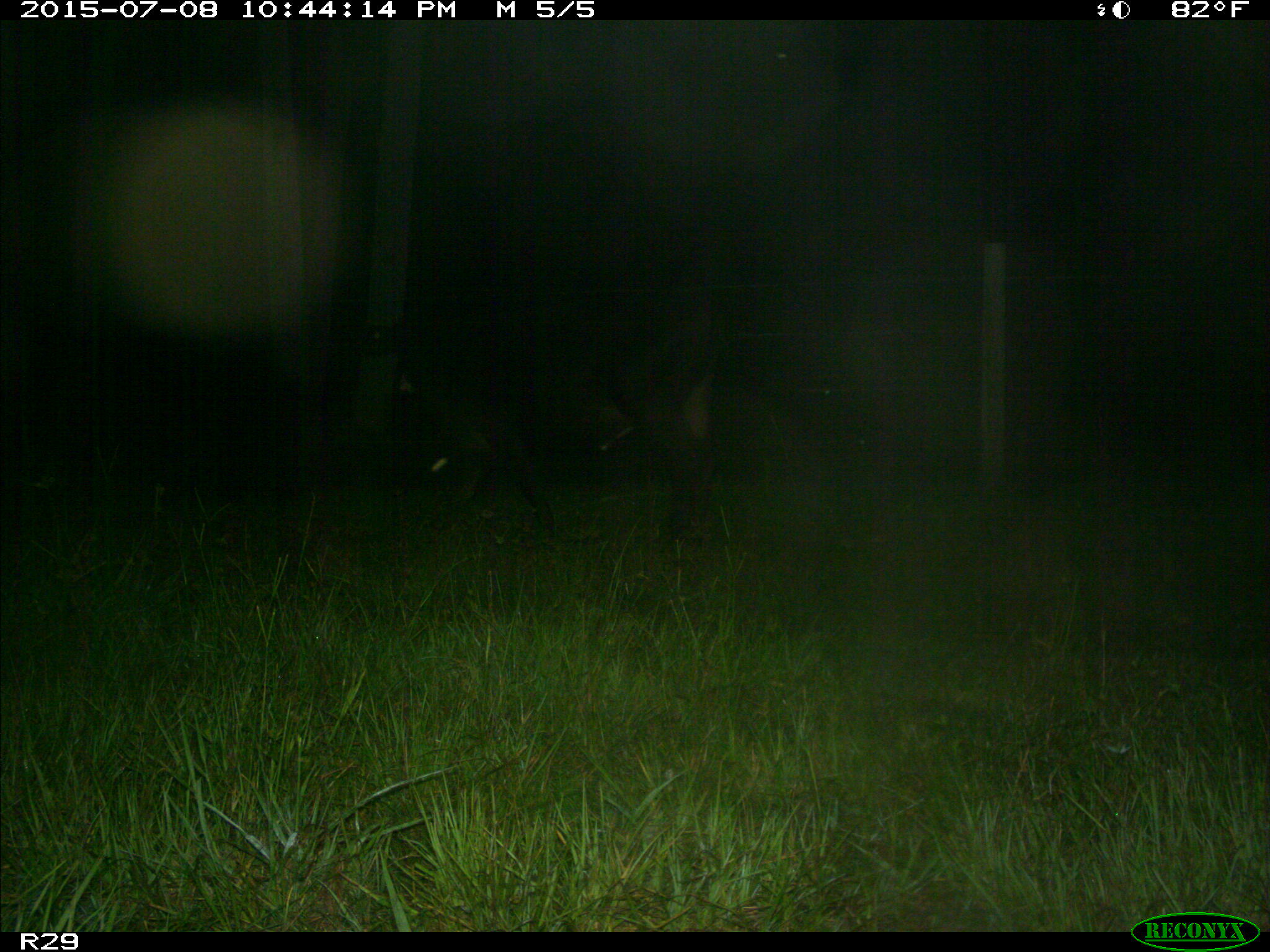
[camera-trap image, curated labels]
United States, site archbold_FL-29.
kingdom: Animalia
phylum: Chordata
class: Mammalia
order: Artiodactyla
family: Bovidae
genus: Bos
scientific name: Bos taurus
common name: domestic cow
Bos taurus (domestic cow).